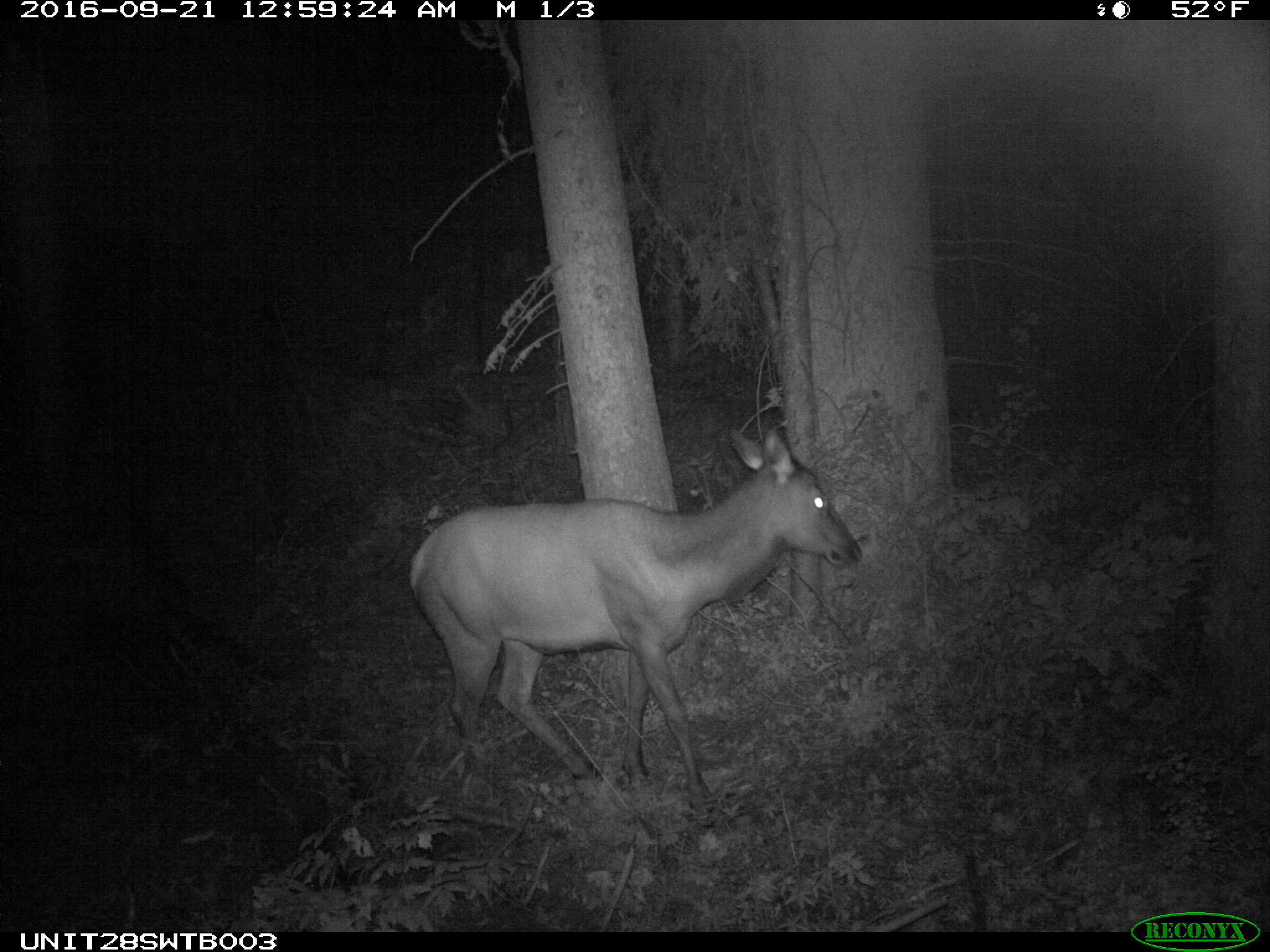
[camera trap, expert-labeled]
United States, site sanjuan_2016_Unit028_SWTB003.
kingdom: Animalia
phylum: Chordata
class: Mammalia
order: Artiodactyla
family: Cervidae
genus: Cervus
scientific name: Cervus elaphus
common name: red deer